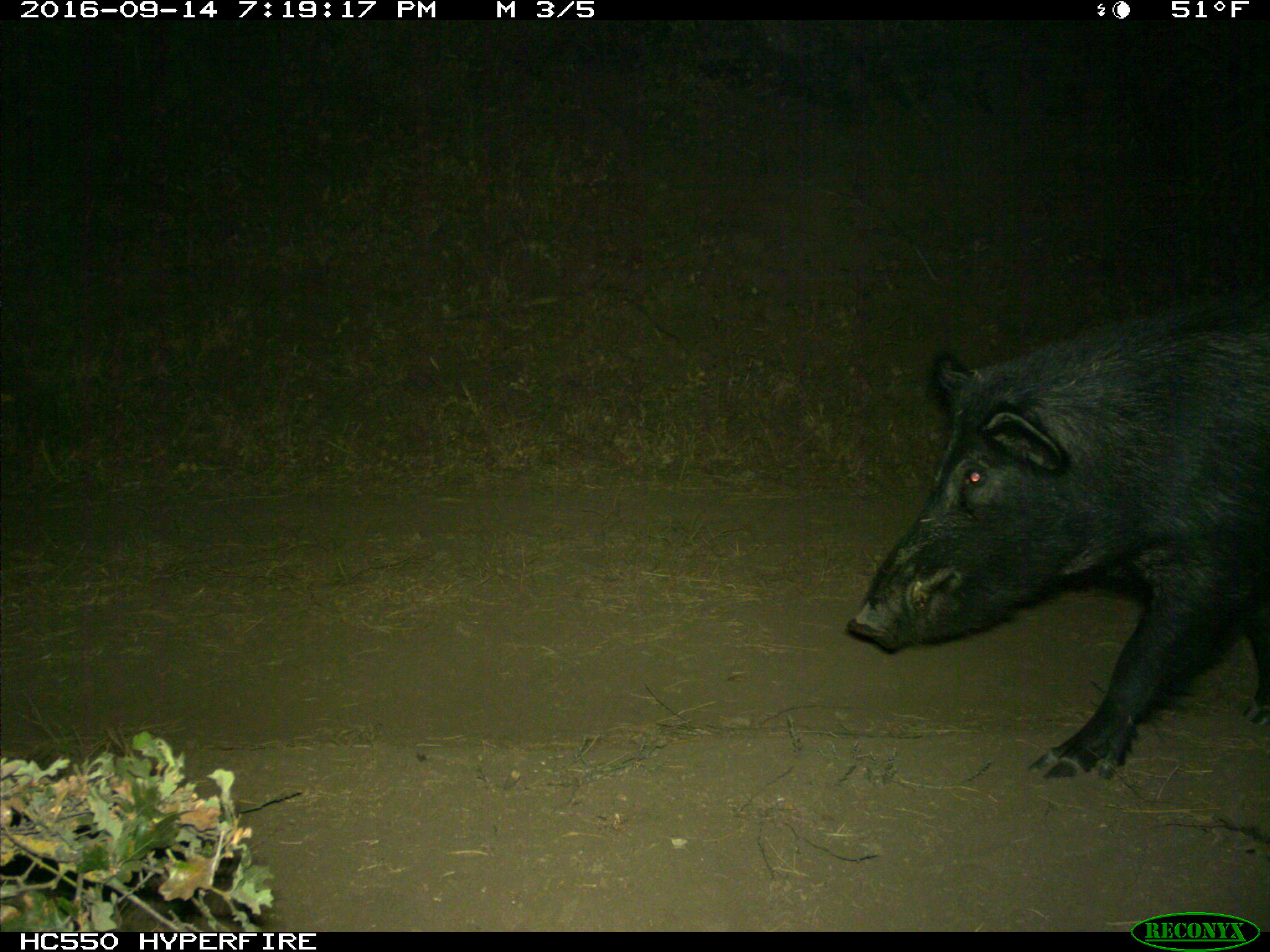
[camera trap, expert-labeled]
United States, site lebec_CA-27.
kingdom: Animalia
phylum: Chordata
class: Mammalia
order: Artiodactyla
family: Suidae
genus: Sus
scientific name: Sus scrofa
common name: wild boar